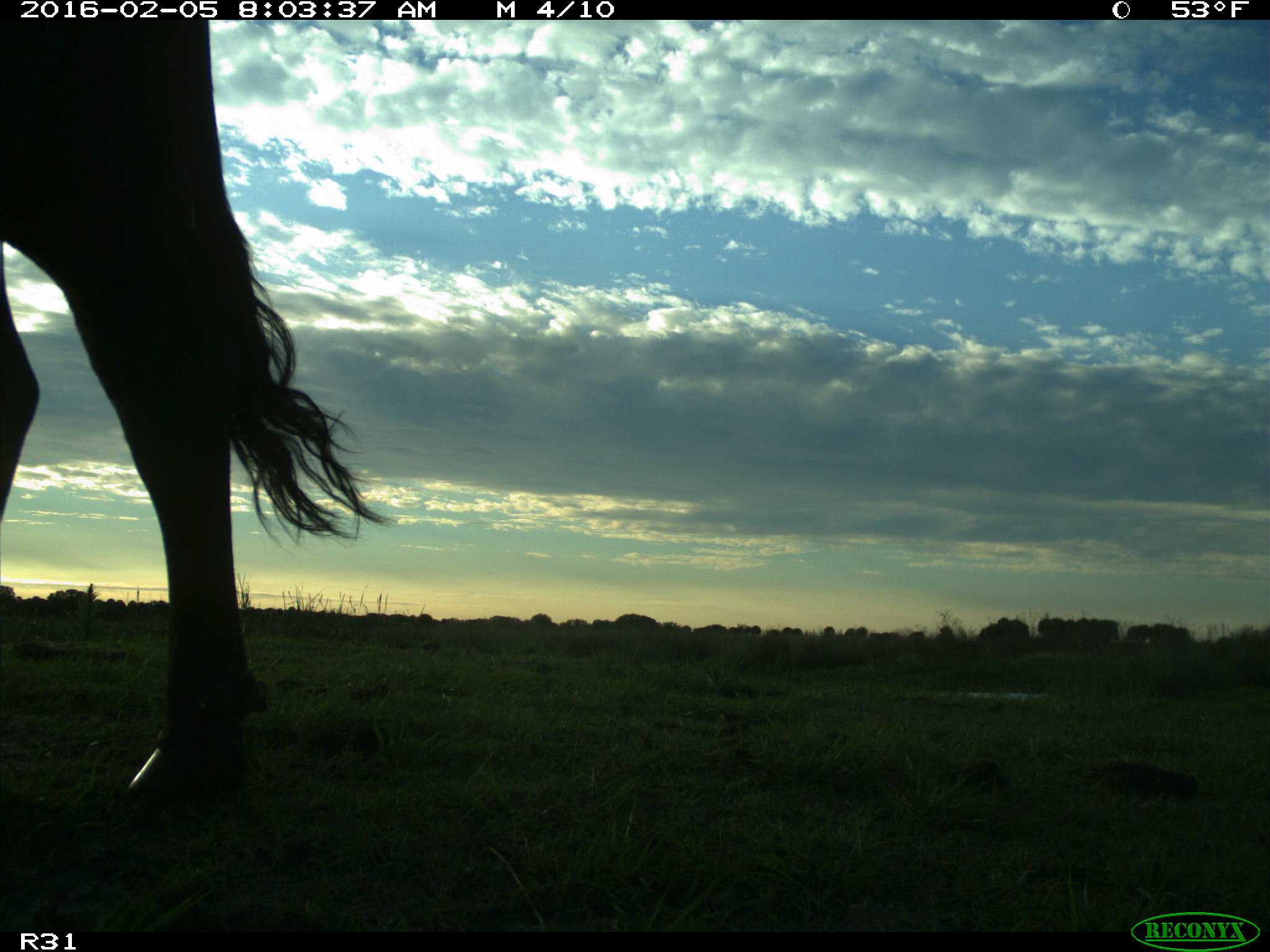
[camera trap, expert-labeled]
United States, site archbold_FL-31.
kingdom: Animalia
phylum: Chordata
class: Mammalia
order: Artiodactyla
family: Bovidae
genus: Bos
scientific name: Bos taurus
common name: domestic cow